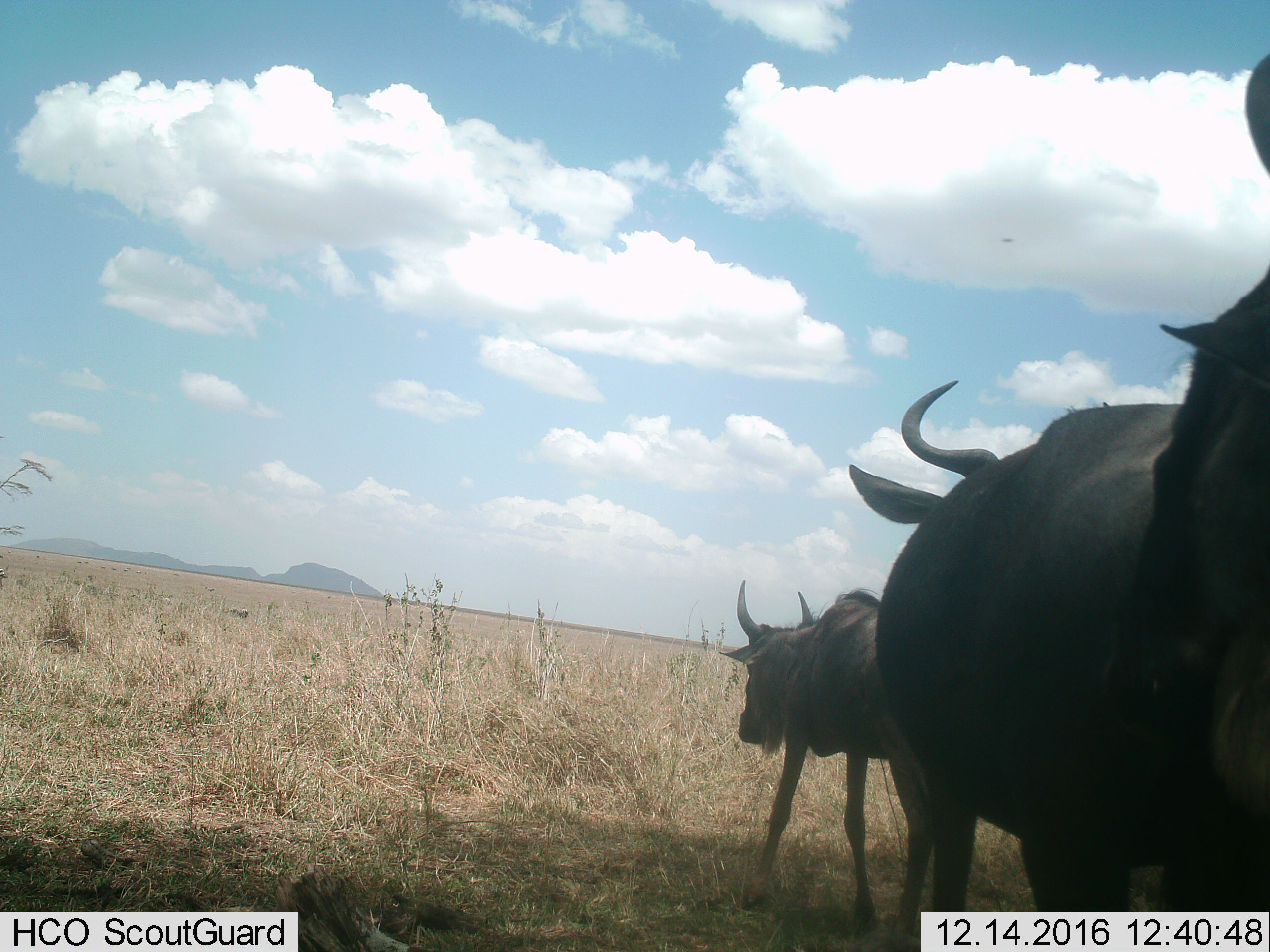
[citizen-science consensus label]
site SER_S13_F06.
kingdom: Animalia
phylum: Chordata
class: Mammalia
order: Artiodactyla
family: Bovidae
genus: Connochaetes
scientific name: Connochaetes taurinus taurinus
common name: blue wildebeest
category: wildebeestblue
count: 3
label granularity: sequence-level